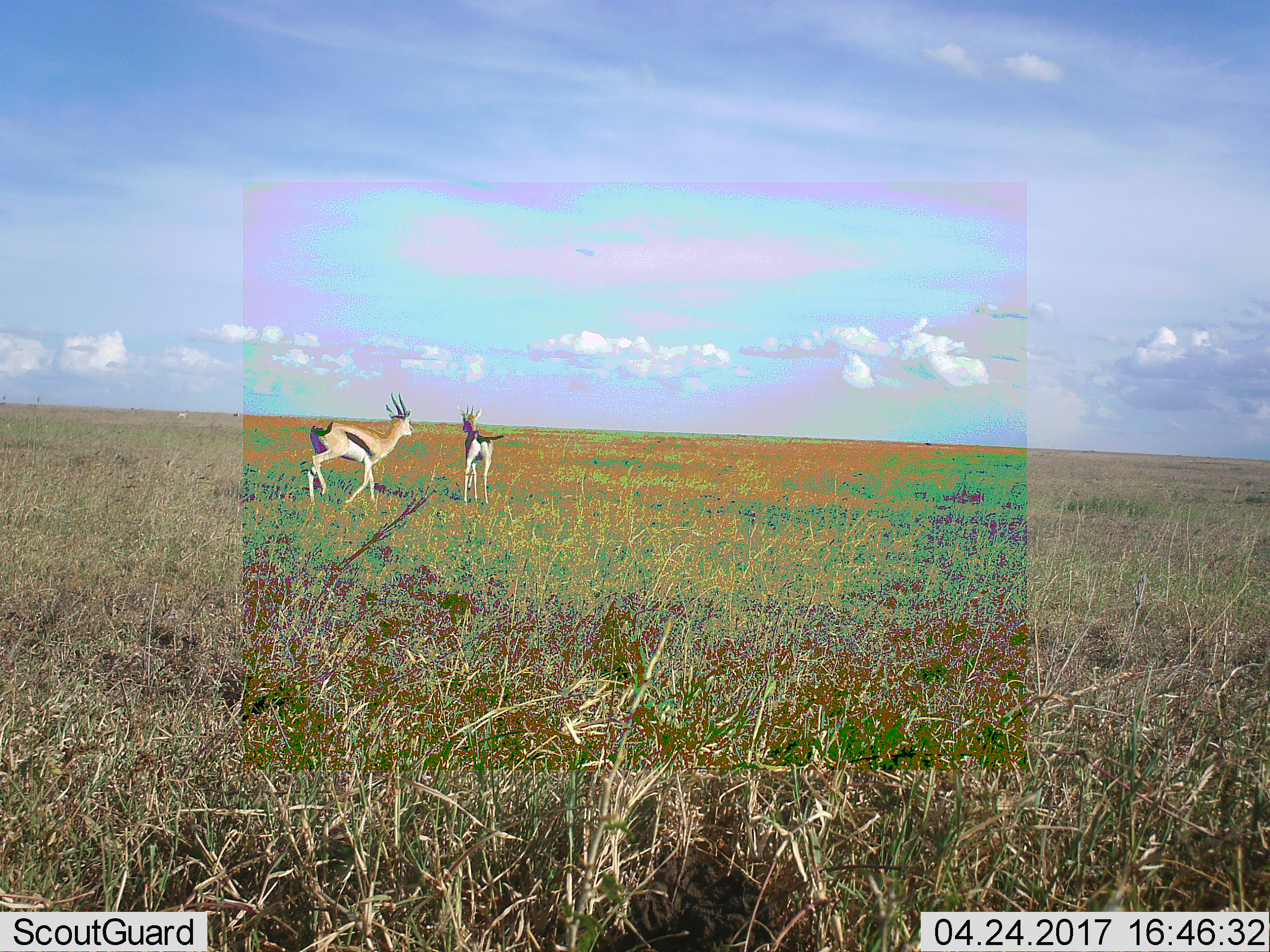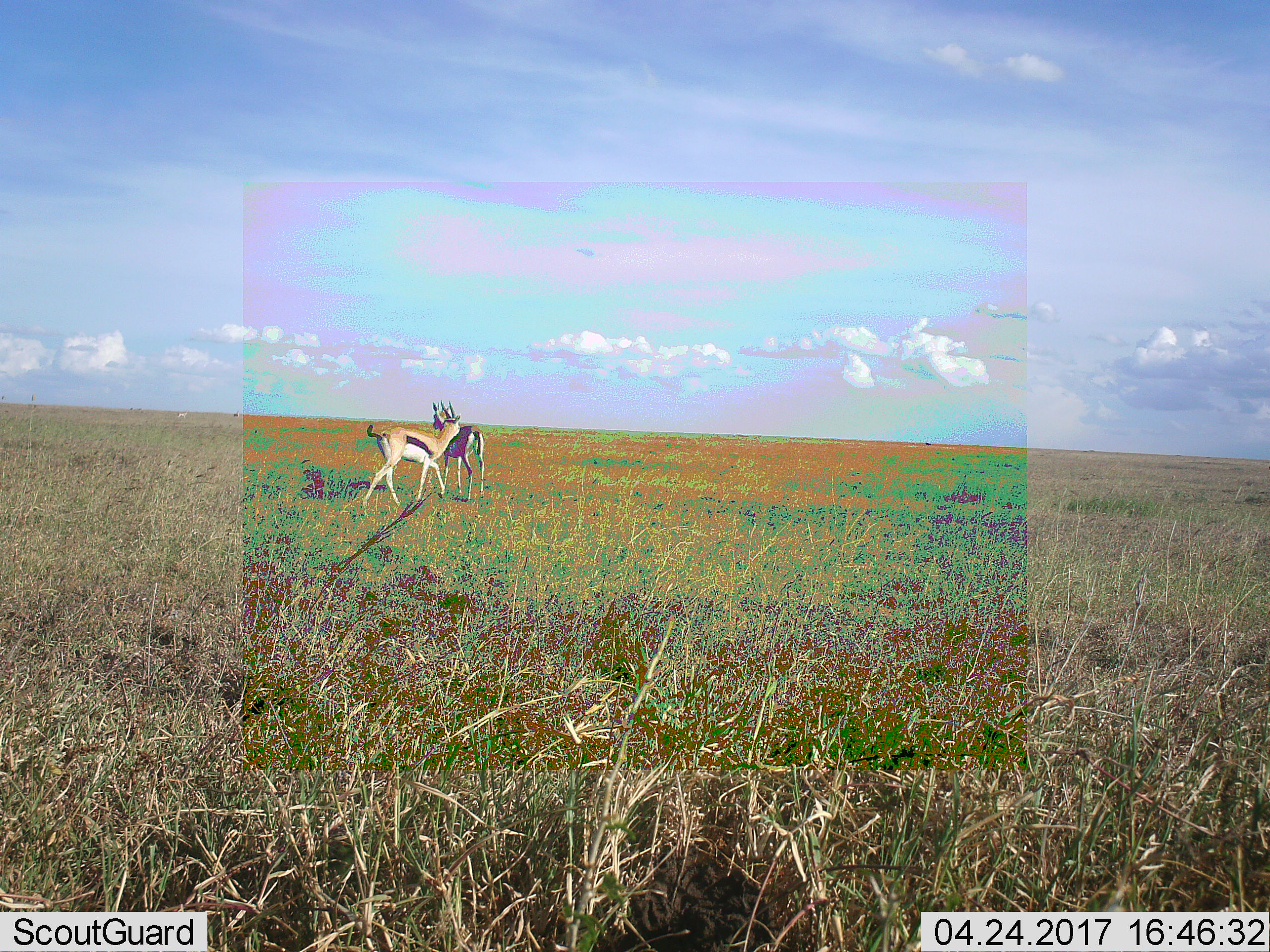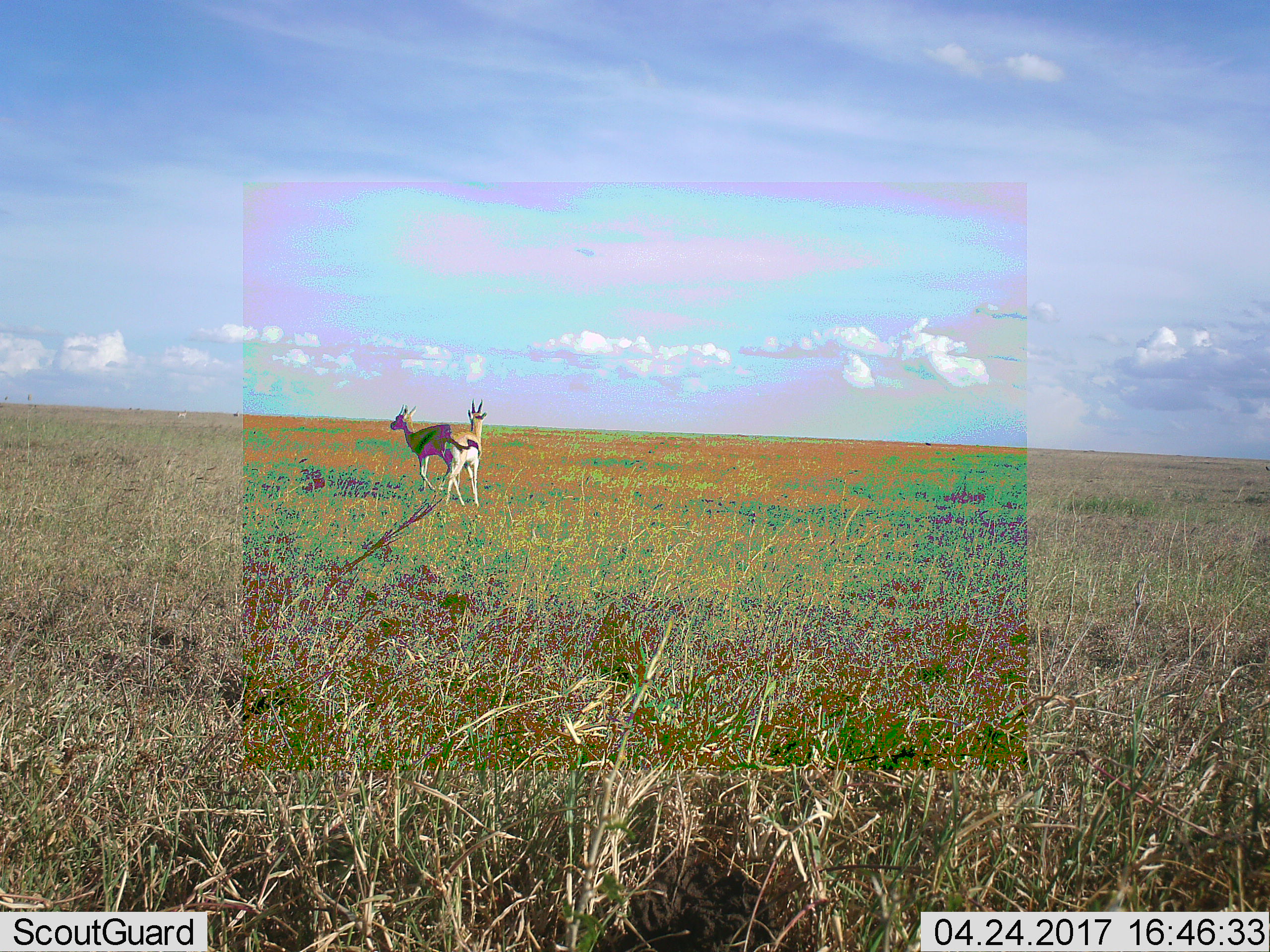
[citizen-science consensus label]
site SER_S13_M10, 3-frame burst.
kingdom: Animalia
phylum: Chordata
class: Mammalia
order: Artiodactyla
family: Bovidae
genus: Eudorcas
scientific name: Eudorcas thomsonii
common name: thomson's gazelle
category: gazellethomsons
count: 2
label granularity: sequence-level